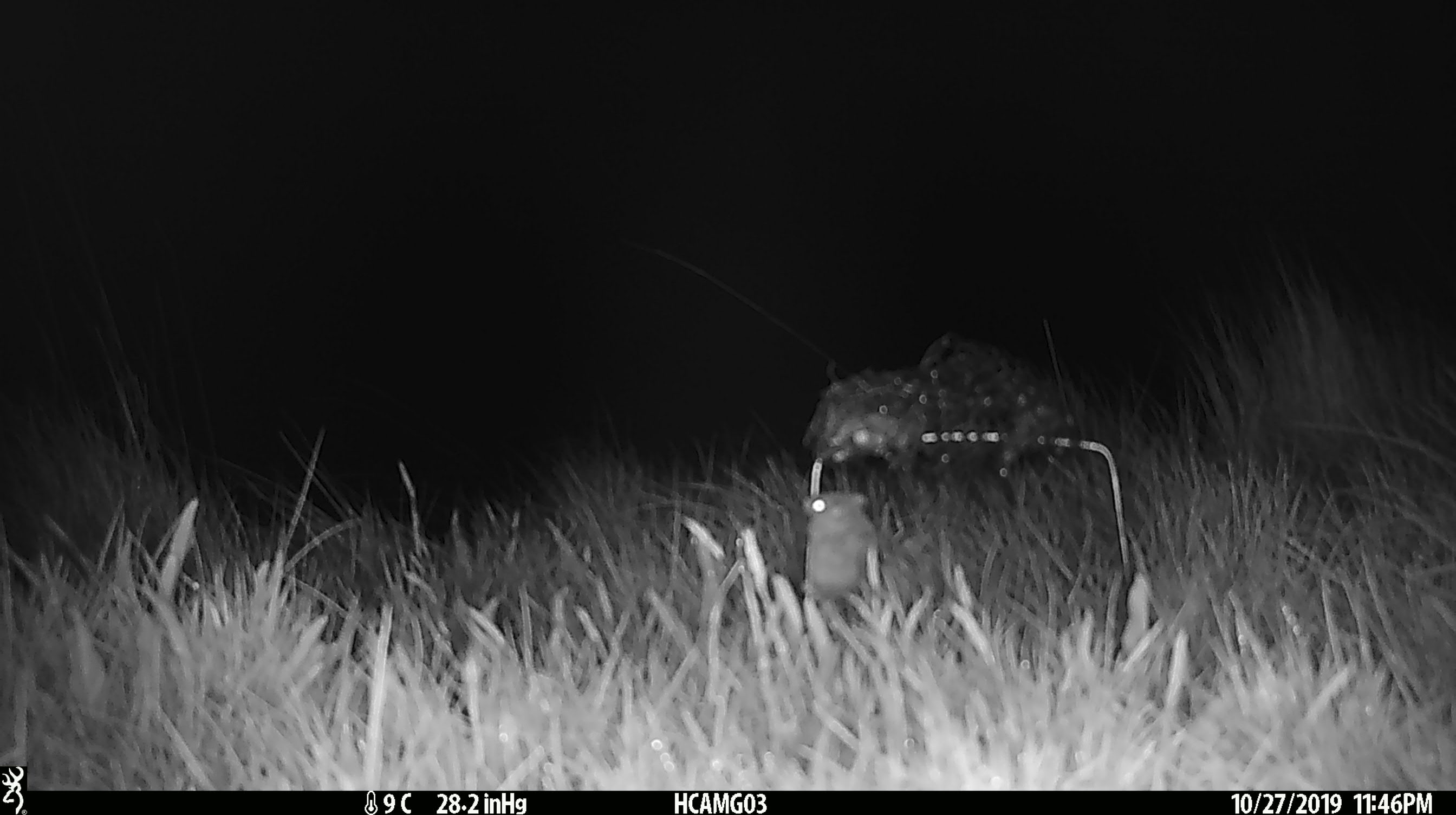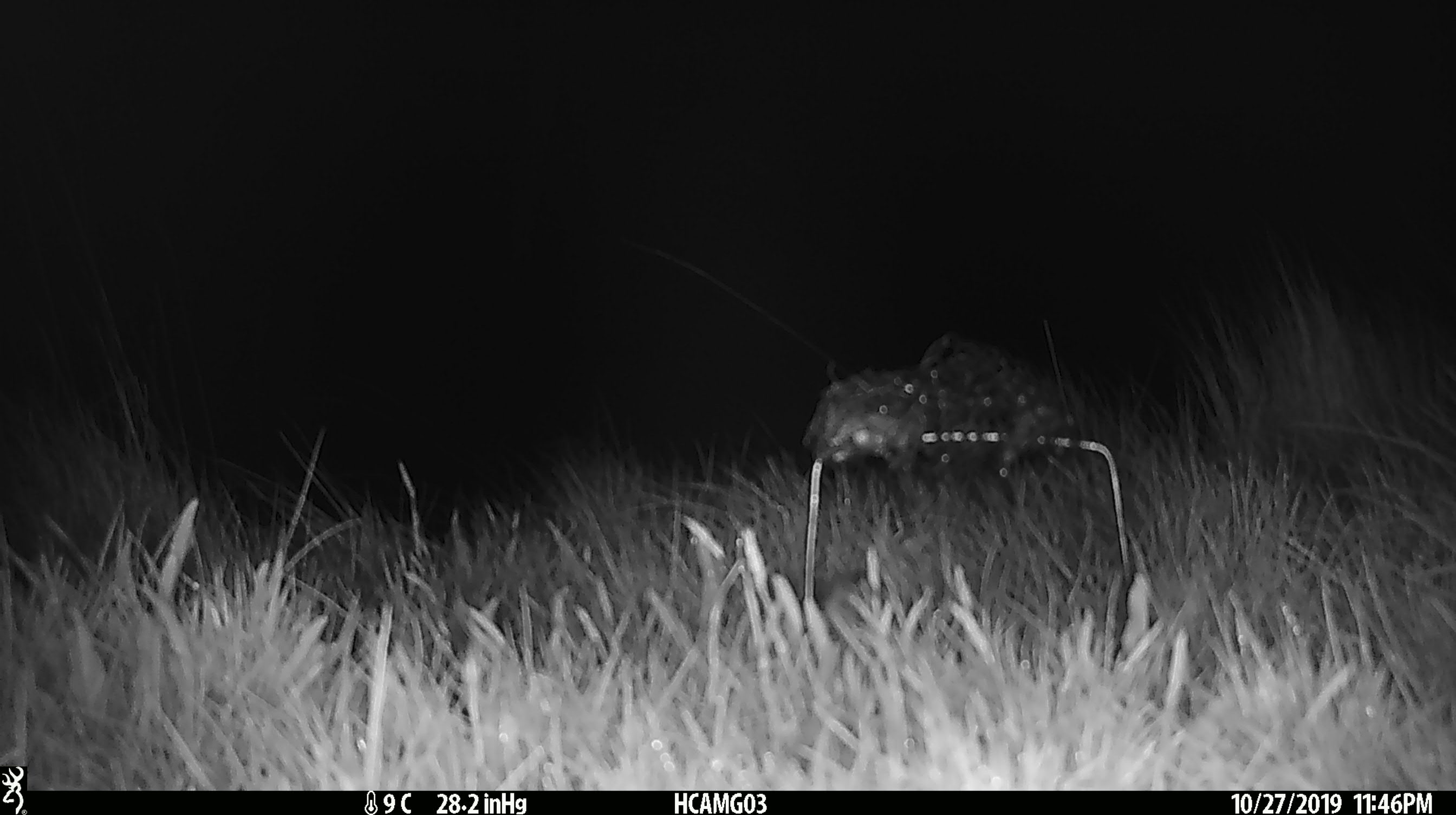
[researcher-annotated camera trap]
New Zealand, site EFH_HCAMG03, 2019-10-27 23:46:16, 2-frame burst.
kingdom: Animalia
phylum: Chordata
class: Mammalia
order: Rodentia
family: Muridae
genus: Mus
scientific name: Mus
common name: mouse